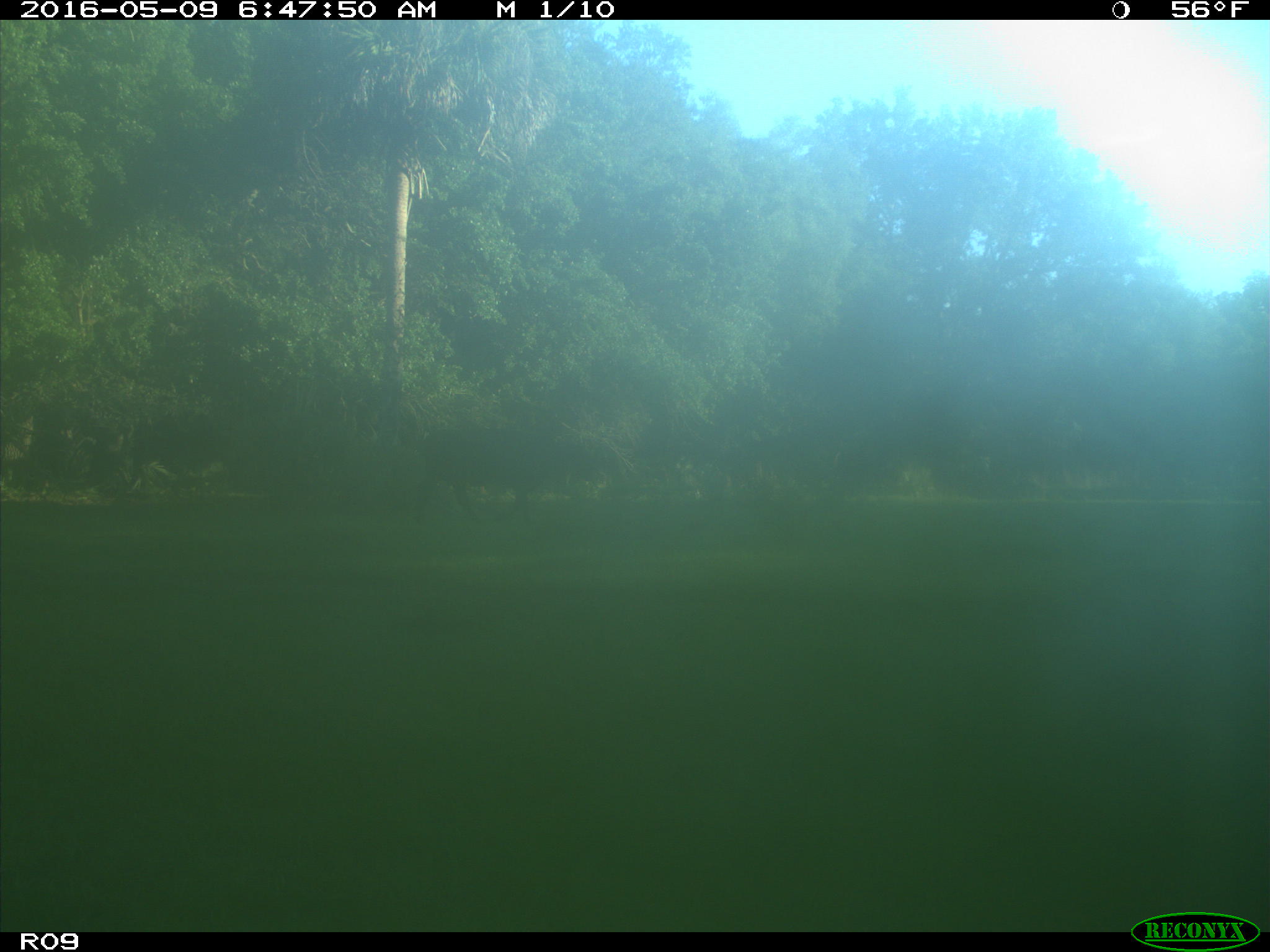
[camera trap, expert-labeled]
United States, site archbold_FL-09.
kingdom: Animalia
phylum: Chordata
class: Mammalia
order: Artiodactyla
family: Bovidae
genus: Bos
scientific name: Bos taurus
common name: domestic cow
Bos taurus (domestic cow).